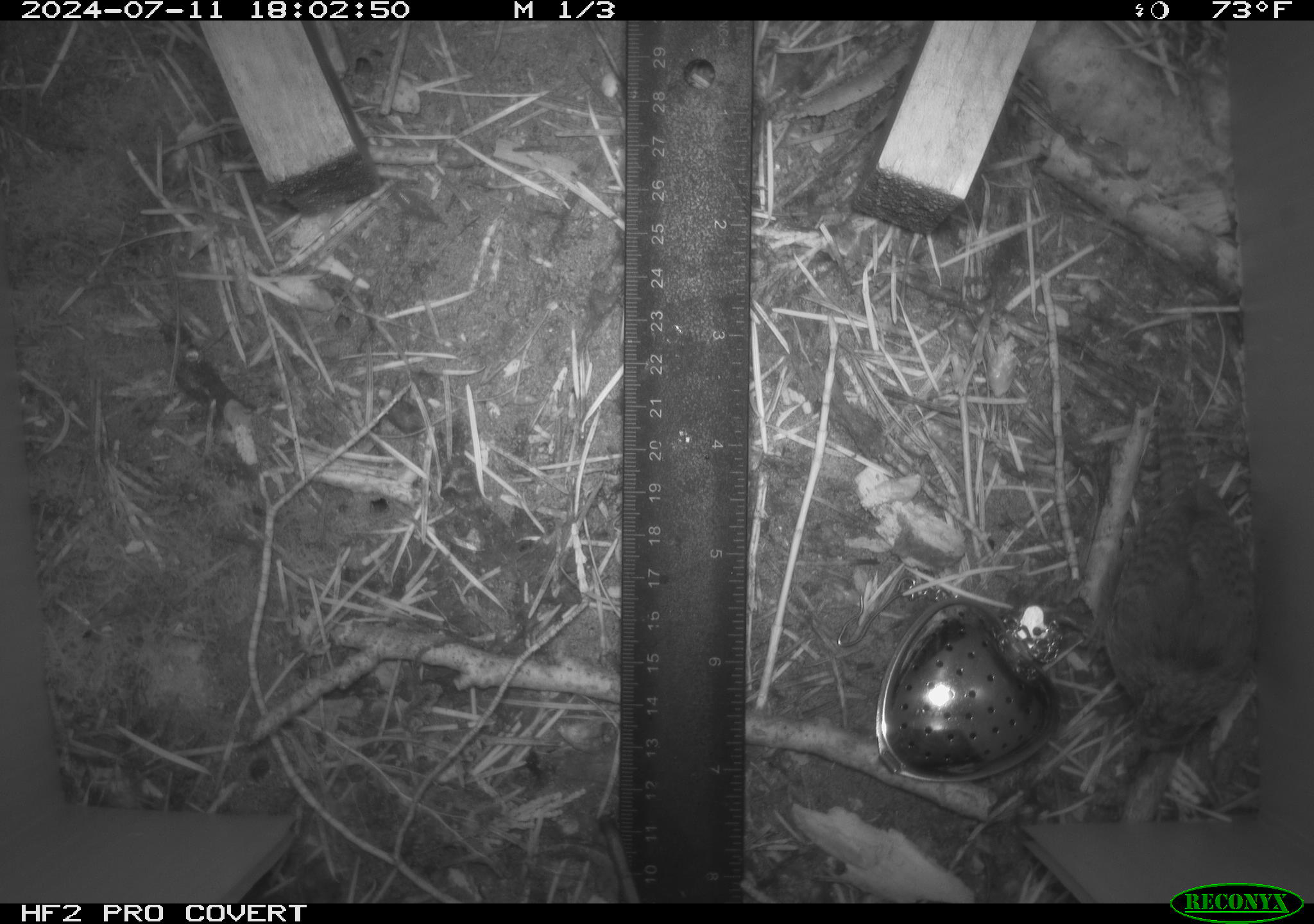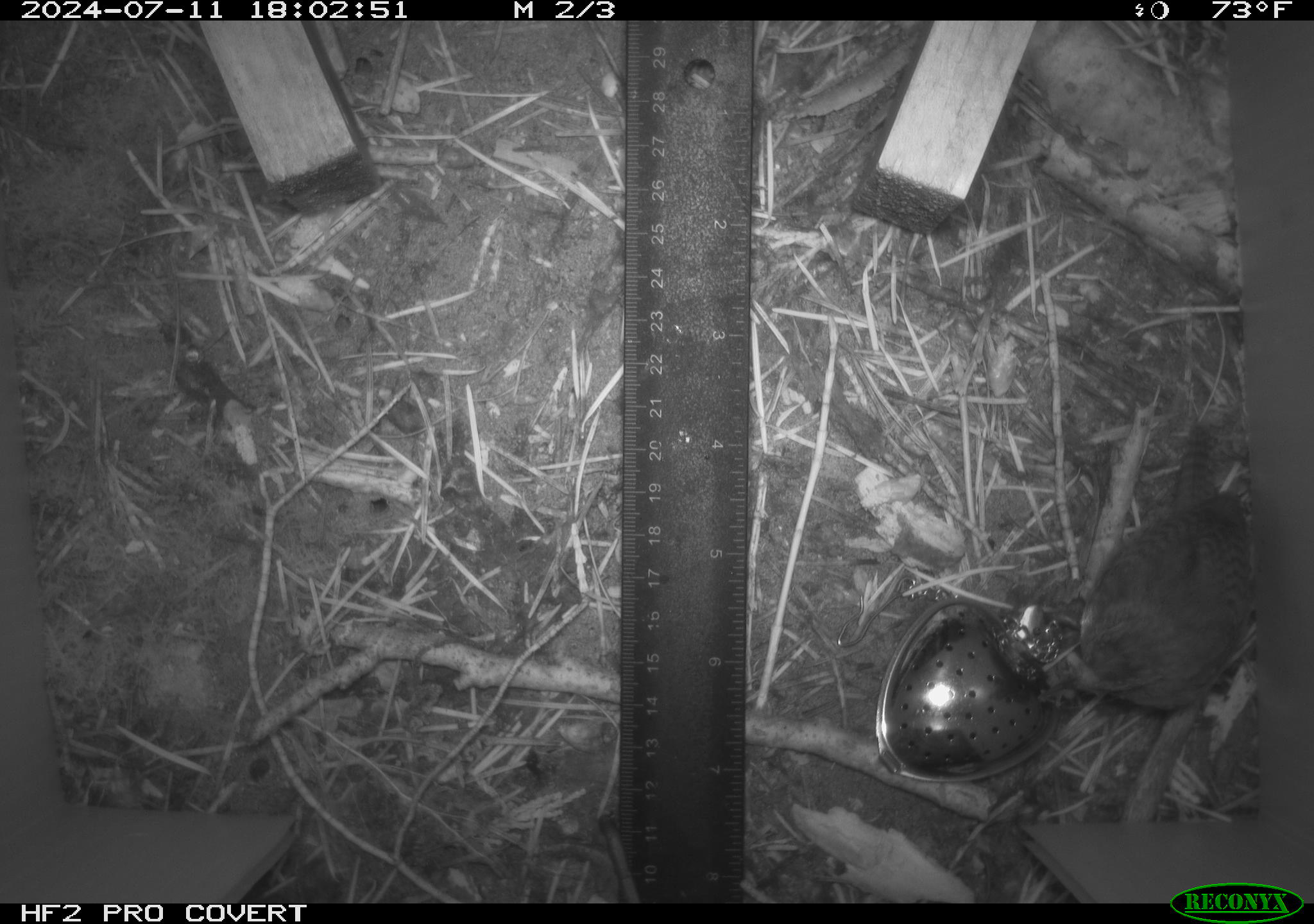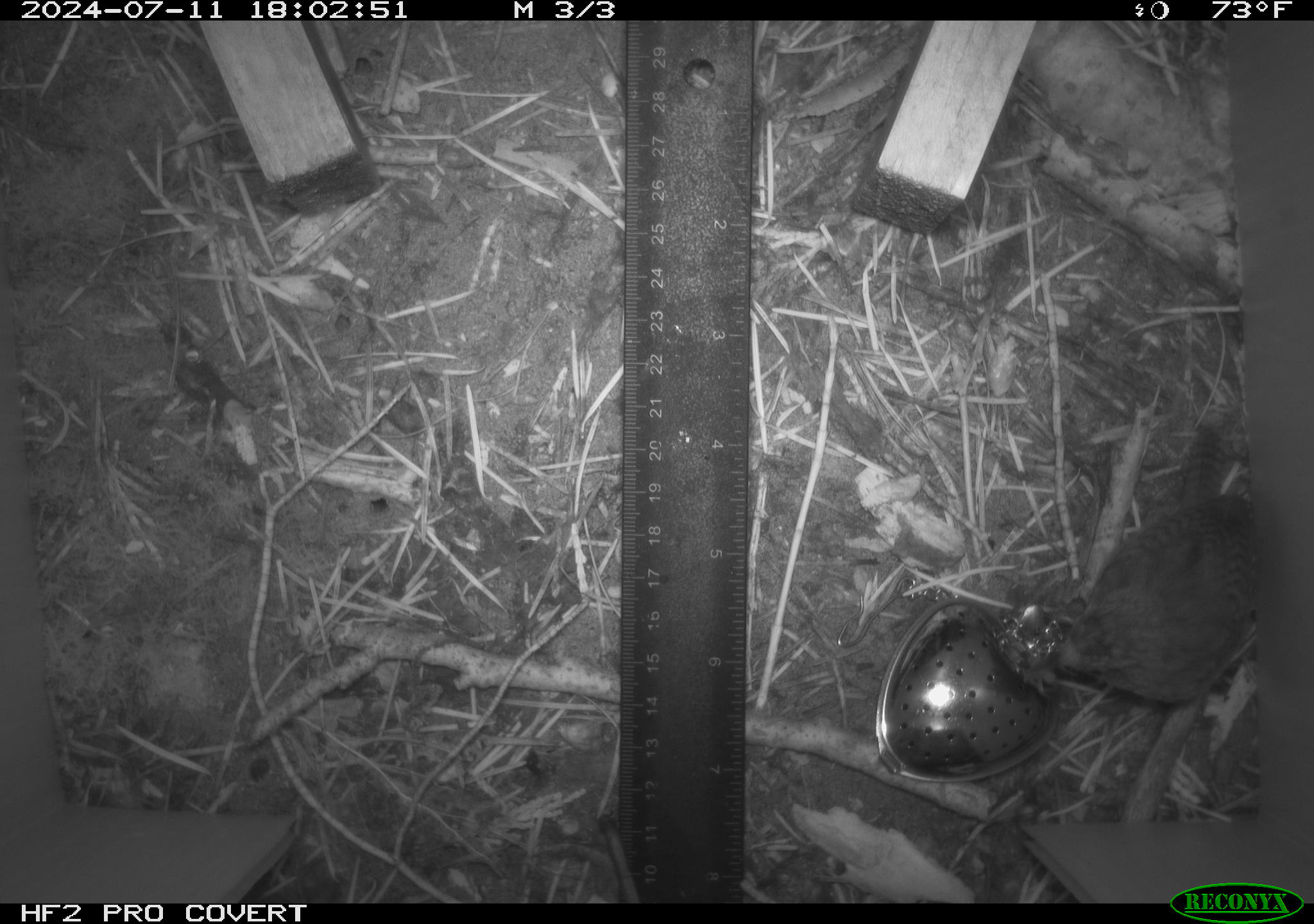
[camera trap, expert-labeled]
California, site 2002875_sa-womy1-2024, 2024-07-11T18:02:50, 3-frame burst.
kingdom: Animalia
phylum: Chordata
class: Aves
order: Passeriformes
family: Troglodytidae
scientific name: Troglodytidae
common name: wren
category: troglodytidae family